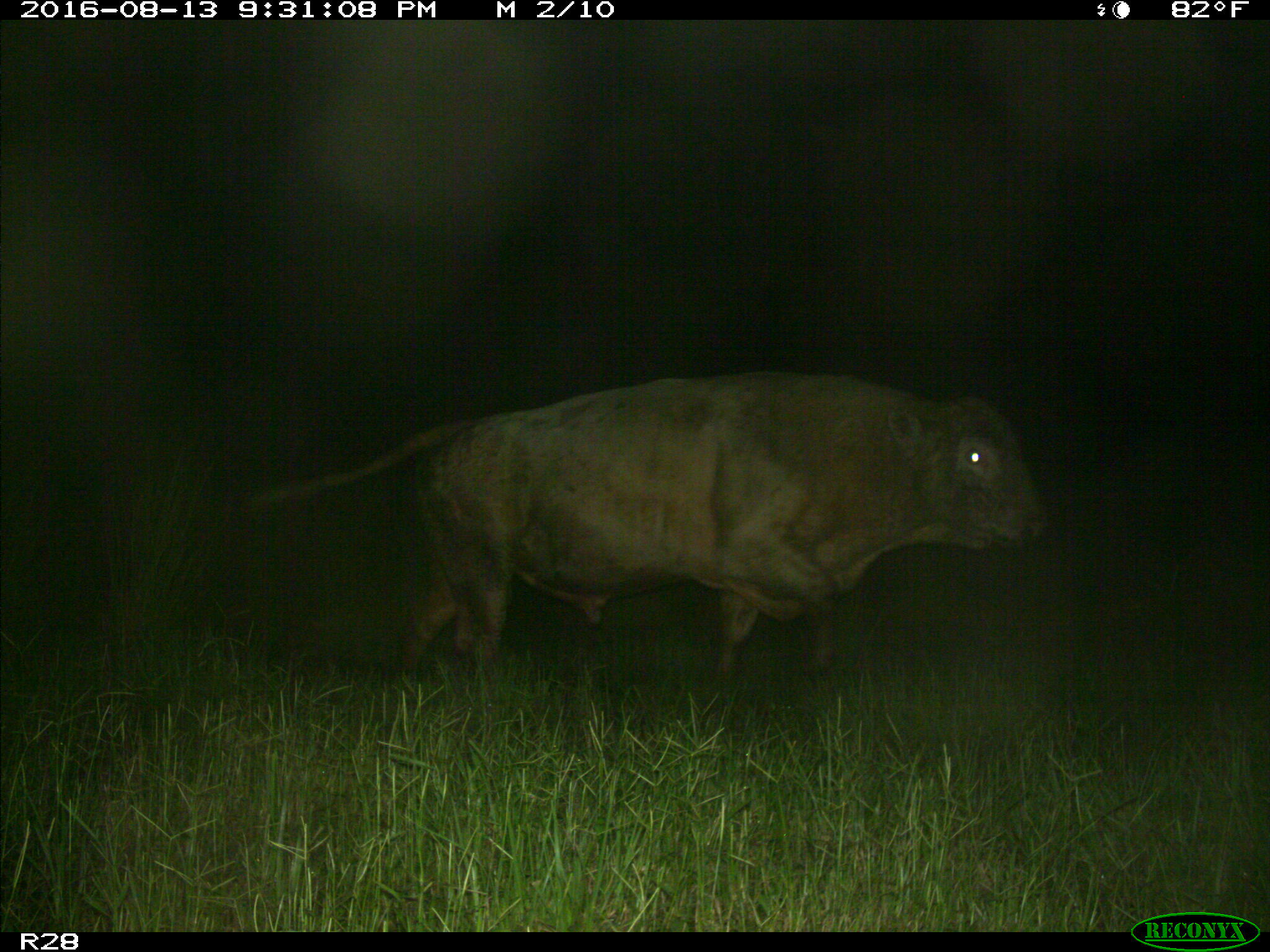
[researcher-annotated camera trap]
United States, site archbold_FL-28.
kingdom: Animalia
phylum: Chordata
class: Mammalia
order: Artiodactyla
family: Bovidae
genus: Bos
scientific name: Bos taurus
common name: domestic cow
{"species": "Bos taurus (domestic cow)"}